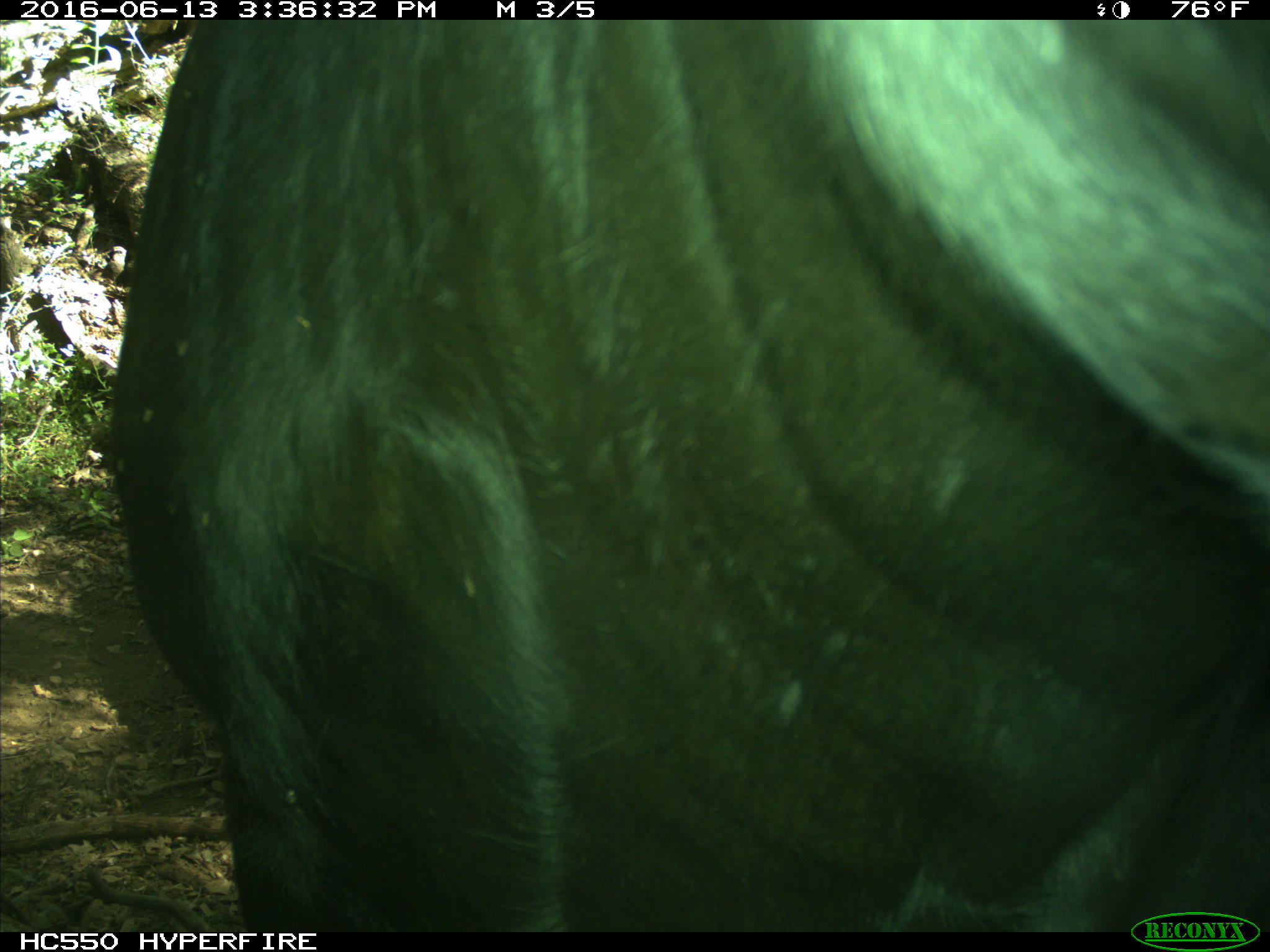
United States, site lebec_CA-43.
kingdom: Animalia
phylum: Chordata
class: Mammalia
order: Artiodactyla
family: Bovidae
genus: Bos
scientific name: Bos taurus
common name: domestic cow